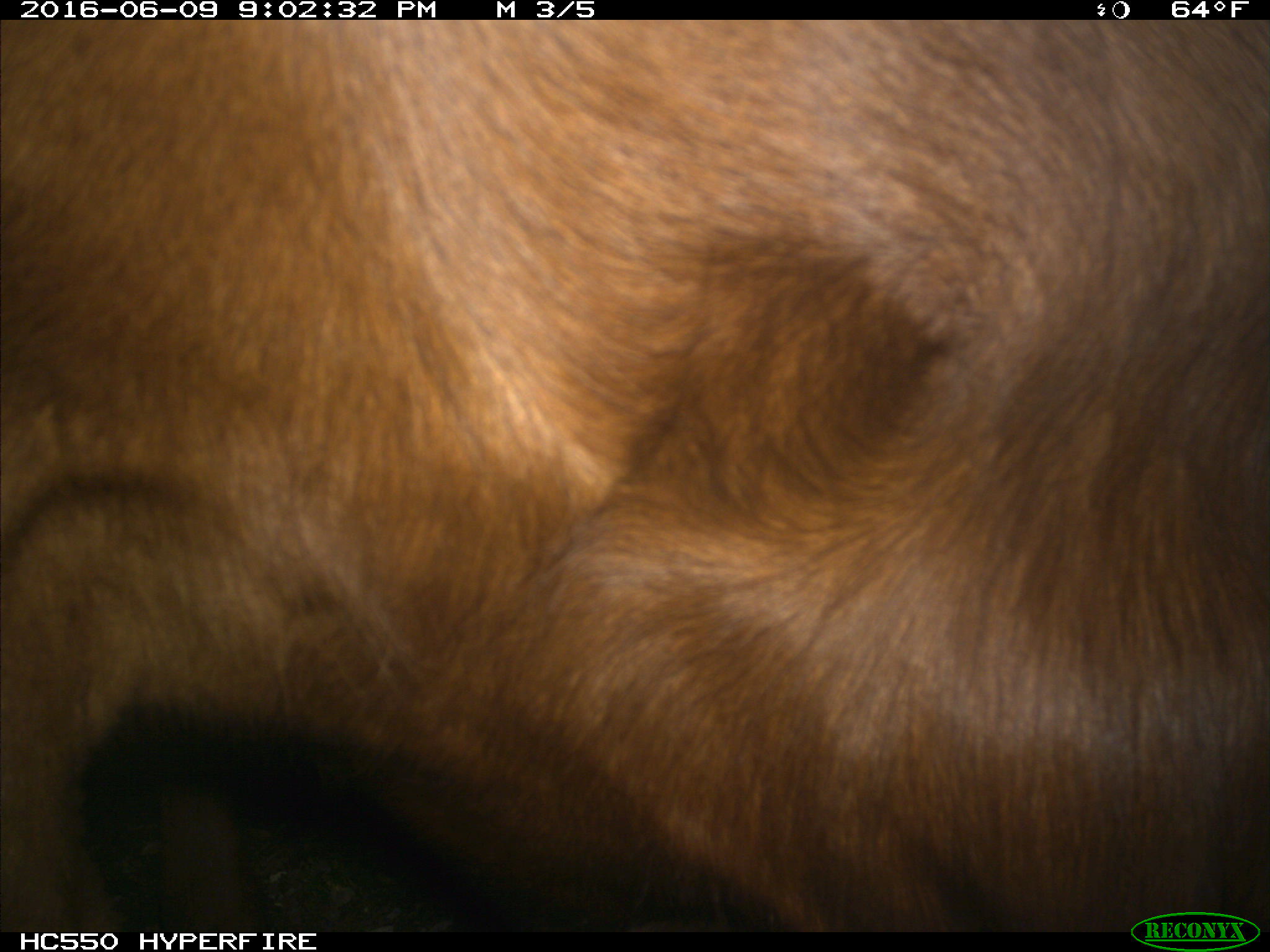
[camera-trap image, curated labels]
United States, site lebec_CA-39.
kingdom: Animalia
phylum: Chordata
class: Mammalia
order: Artiodactyla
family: Bovidae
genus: Bos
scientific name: Bos taurus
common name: domestic cow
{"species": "Bos taurus (domestic cow)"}